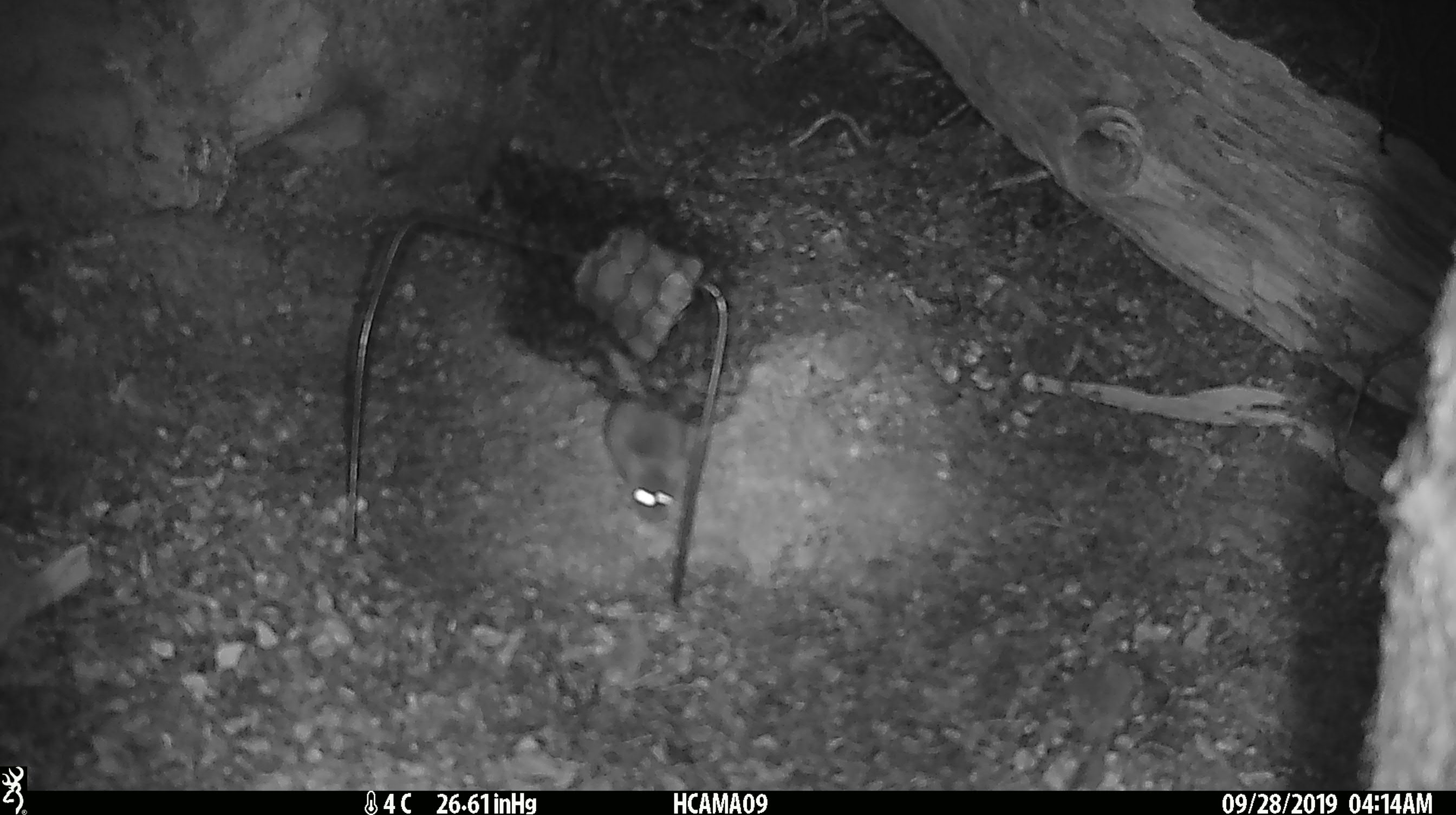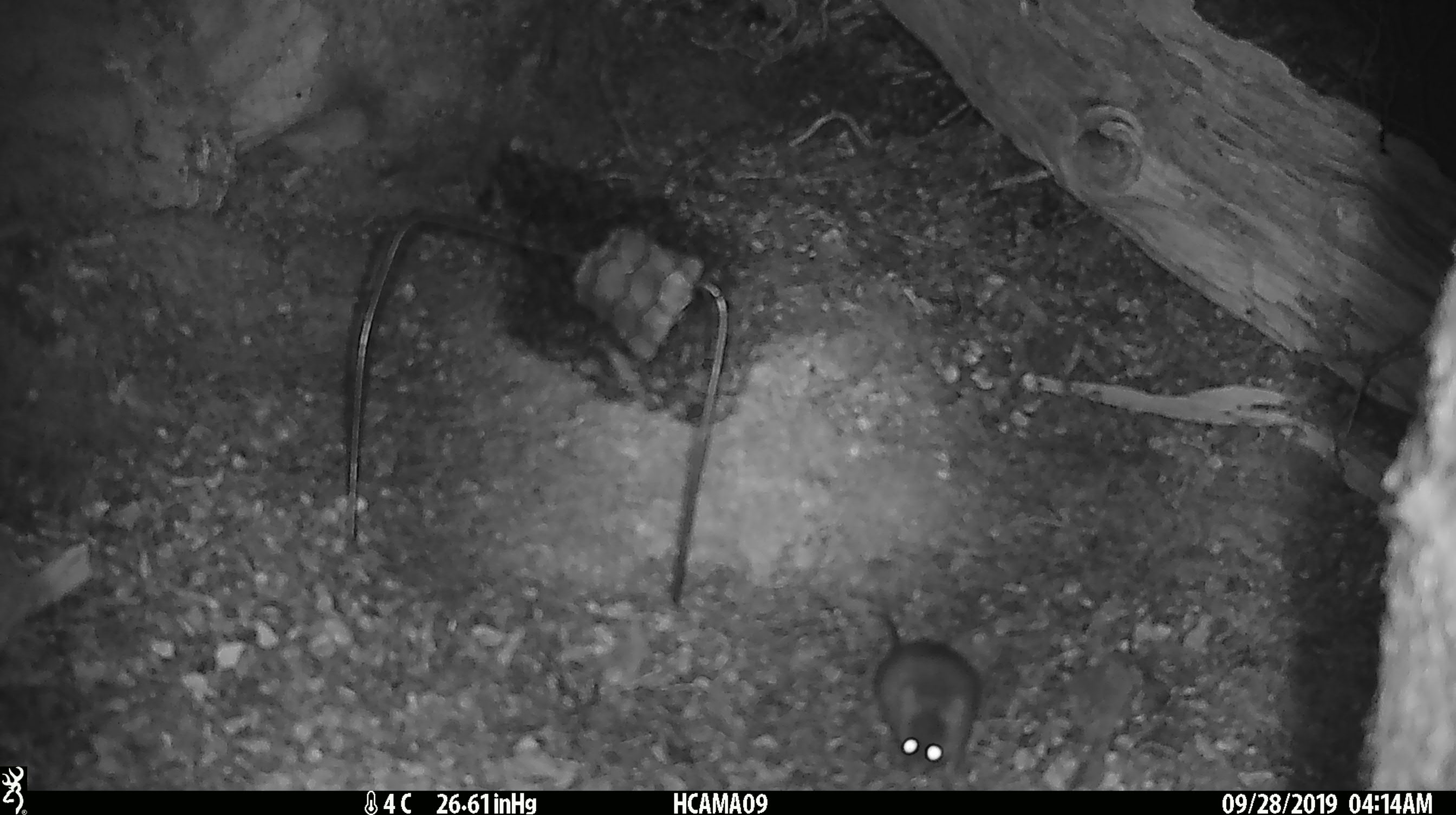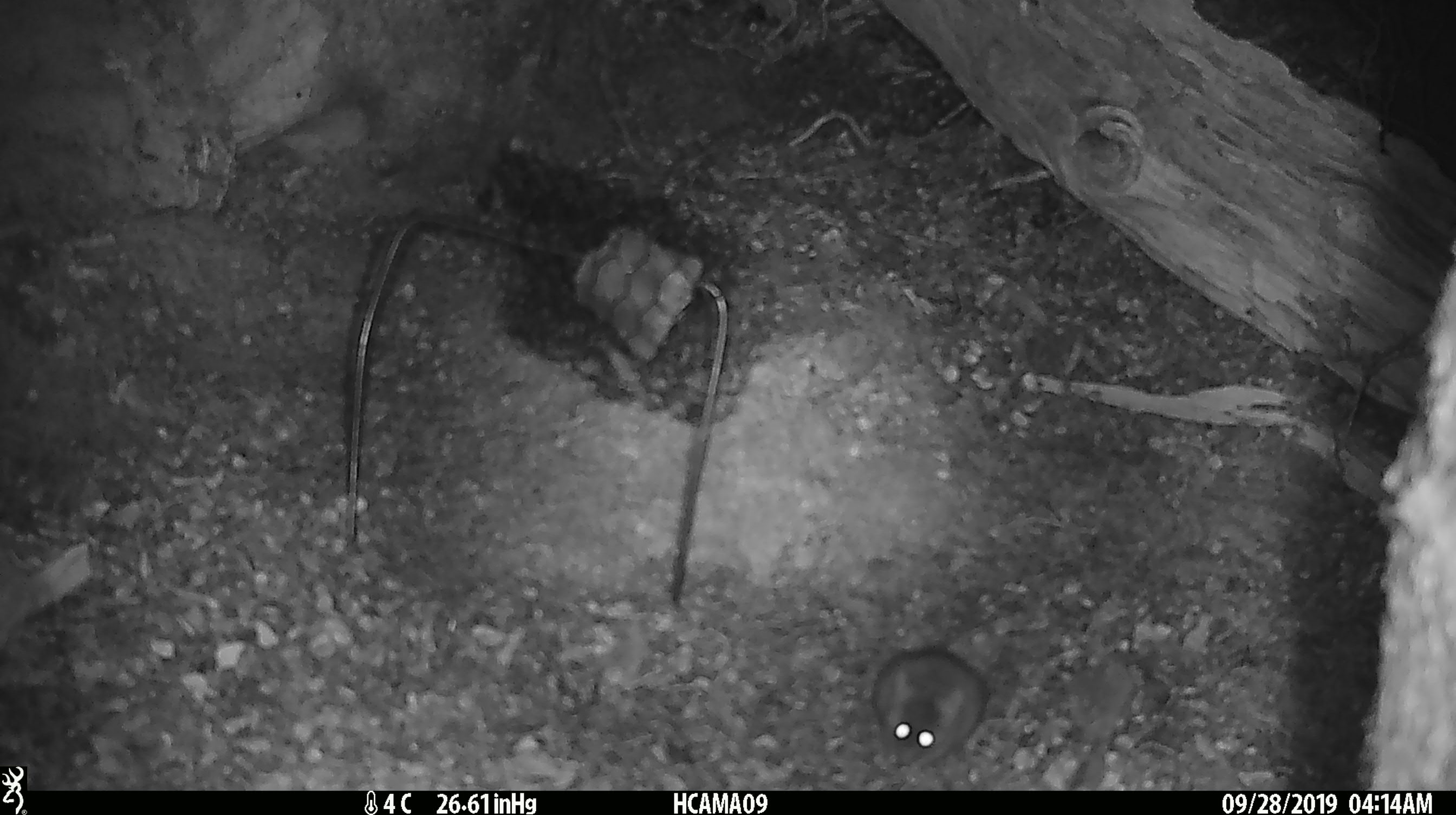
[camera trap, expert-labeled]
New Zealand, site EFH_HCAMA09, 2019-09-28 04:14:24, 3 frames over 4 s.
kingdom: Animalia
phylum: Chordata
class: Mammalia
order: Rodentia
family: Muridae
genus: Mus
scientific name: Mus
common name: mouse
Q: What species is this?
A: Mouse (Mus).